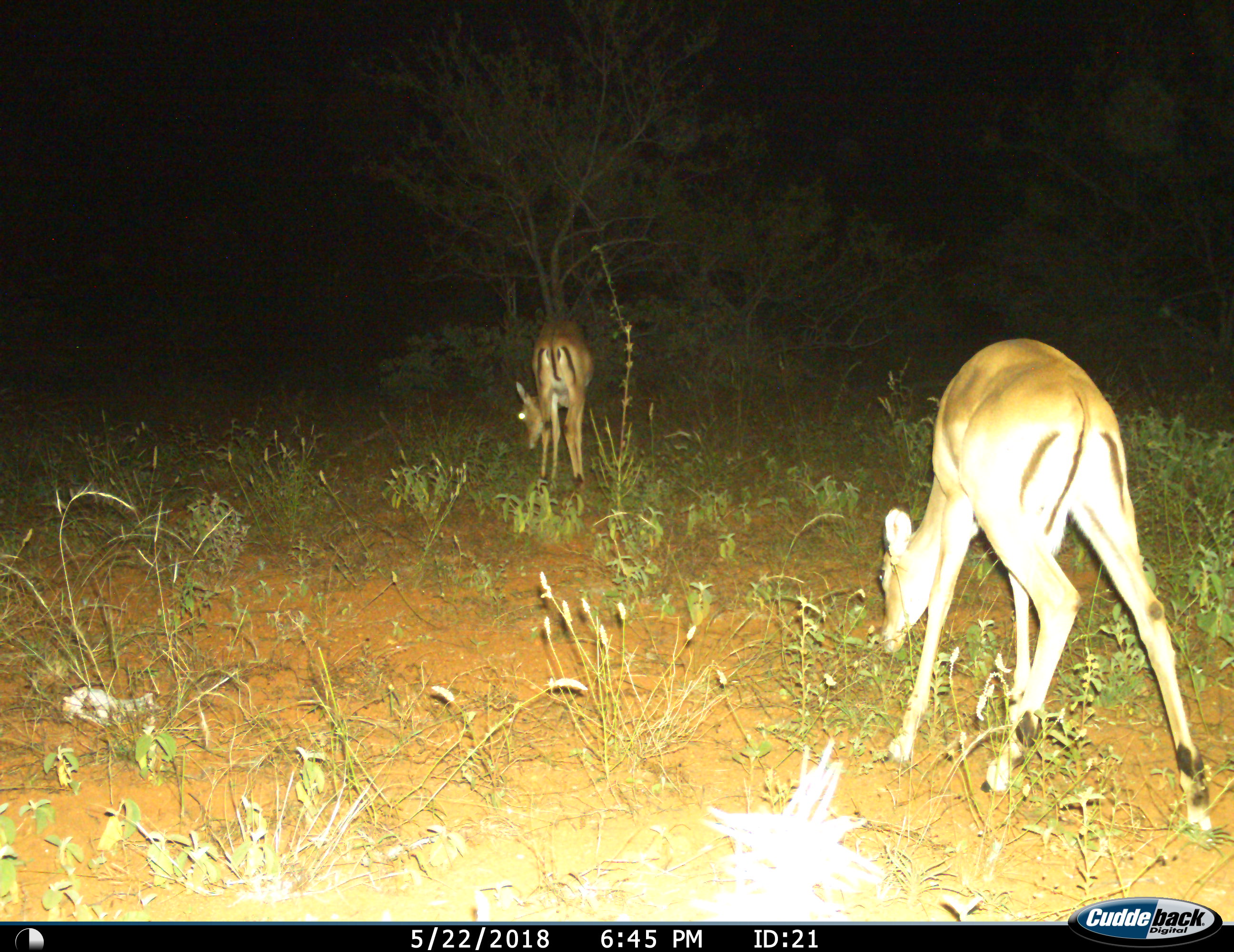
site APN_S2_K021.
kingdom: Animalia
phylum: Chordata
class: Mammalia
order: Artiodactyla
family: Bovidae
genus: Aepyceros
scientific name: Aepyceros melampus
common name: impala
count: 2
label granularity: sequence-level